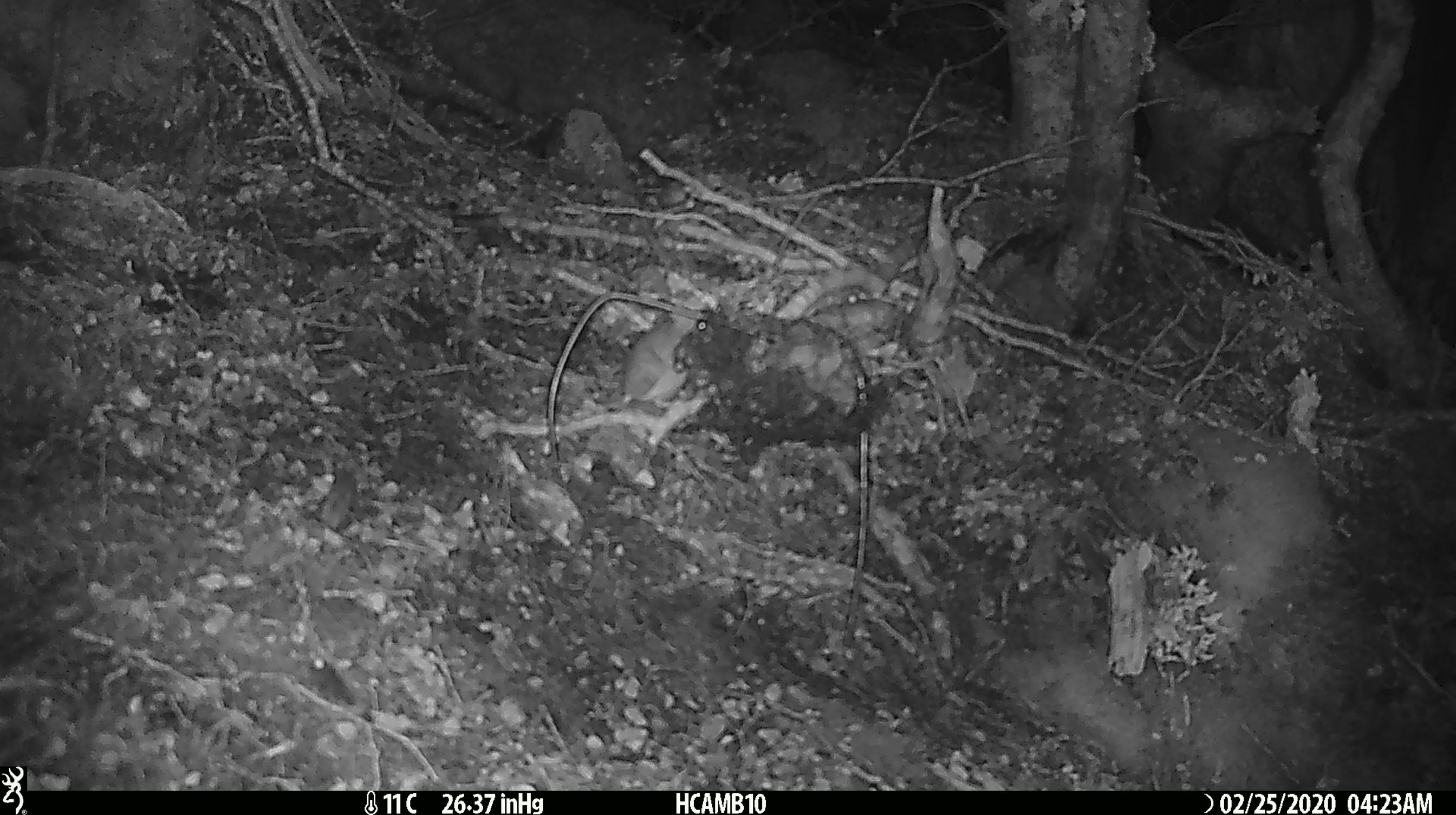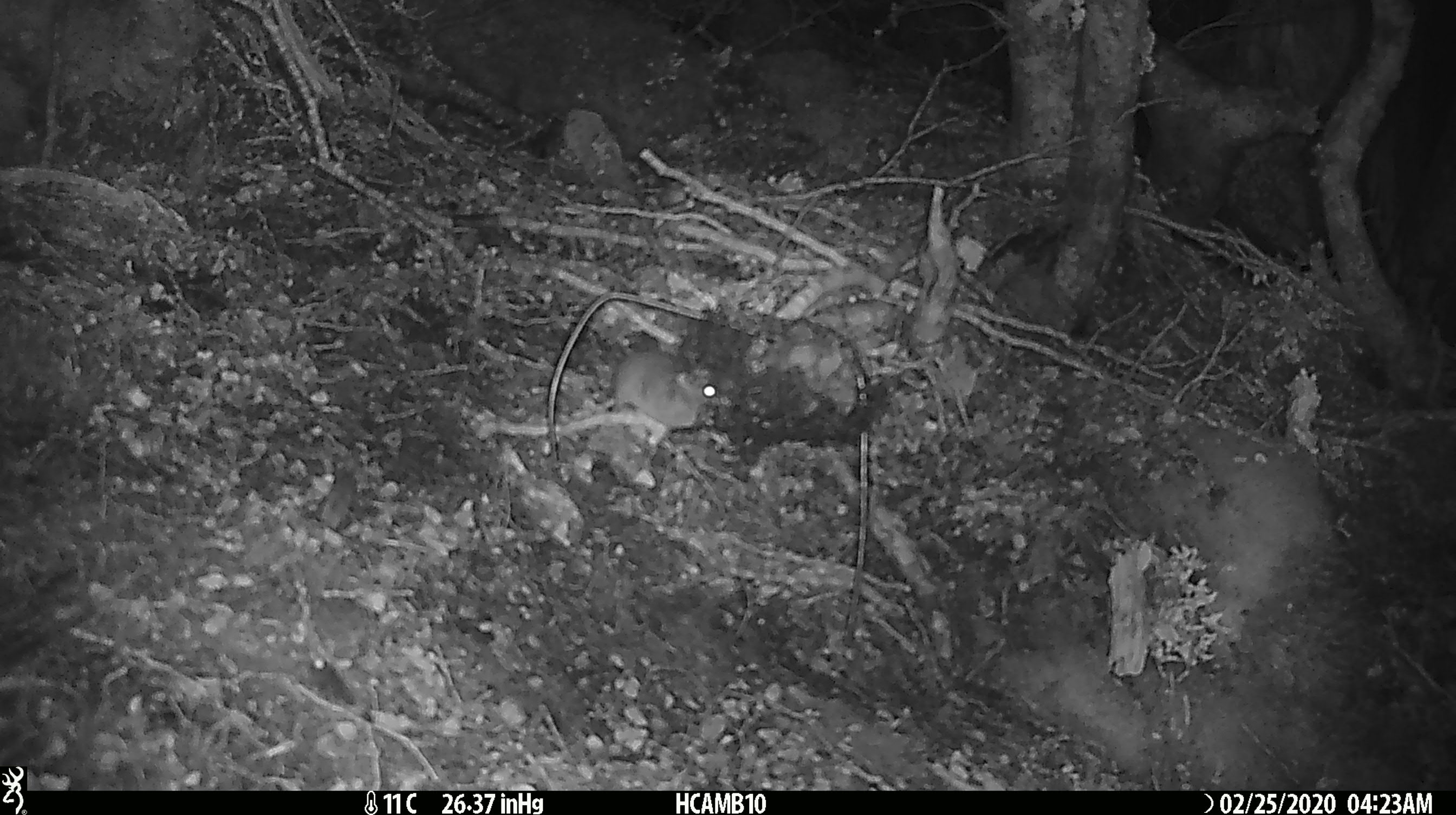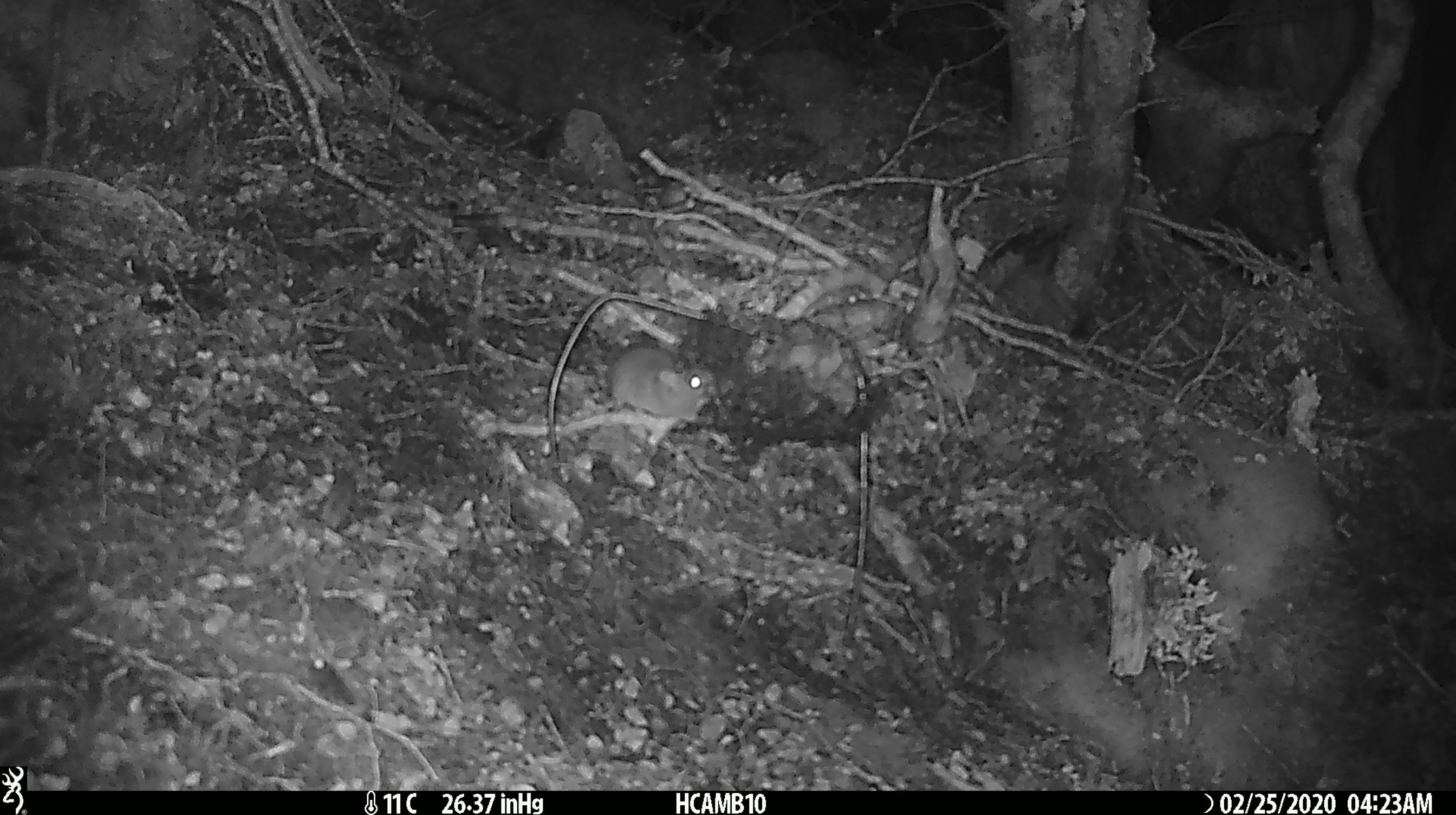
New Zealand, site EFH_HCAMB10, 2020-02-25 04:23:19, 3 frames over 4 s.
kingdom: Animalia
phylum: Chordata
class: Mammalia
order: Rodentia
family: Muridae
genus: Mus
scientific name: Mus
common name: mouse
Mouse (Mus).